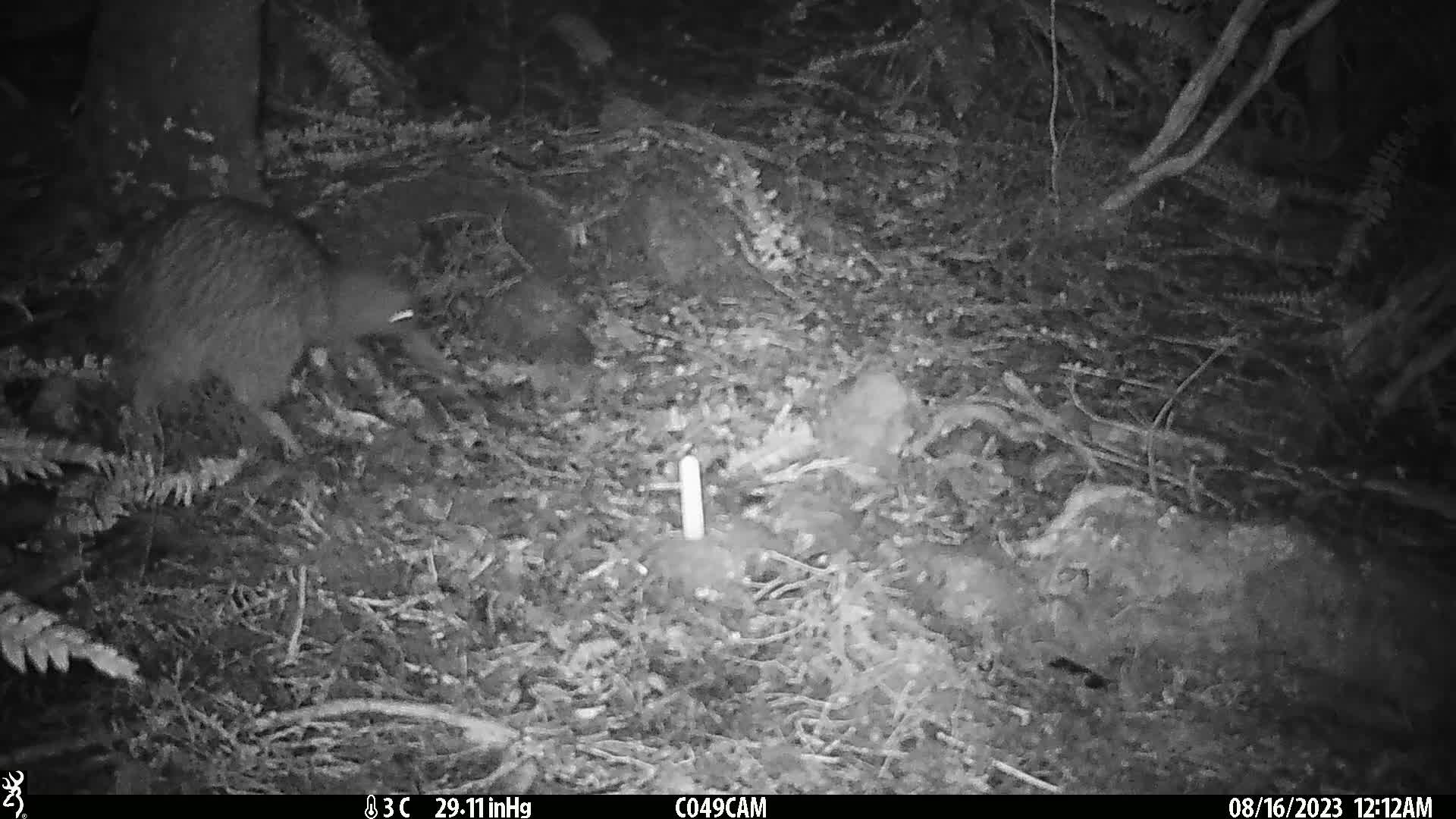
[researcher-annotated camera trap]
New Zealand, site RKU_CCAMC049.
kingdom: Animalia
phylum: Chordata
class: Aves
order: Apterygiformes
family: Apterygidae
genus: Apteryx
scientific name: Apteryx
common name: kiwi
Kiwi (Apteryx).